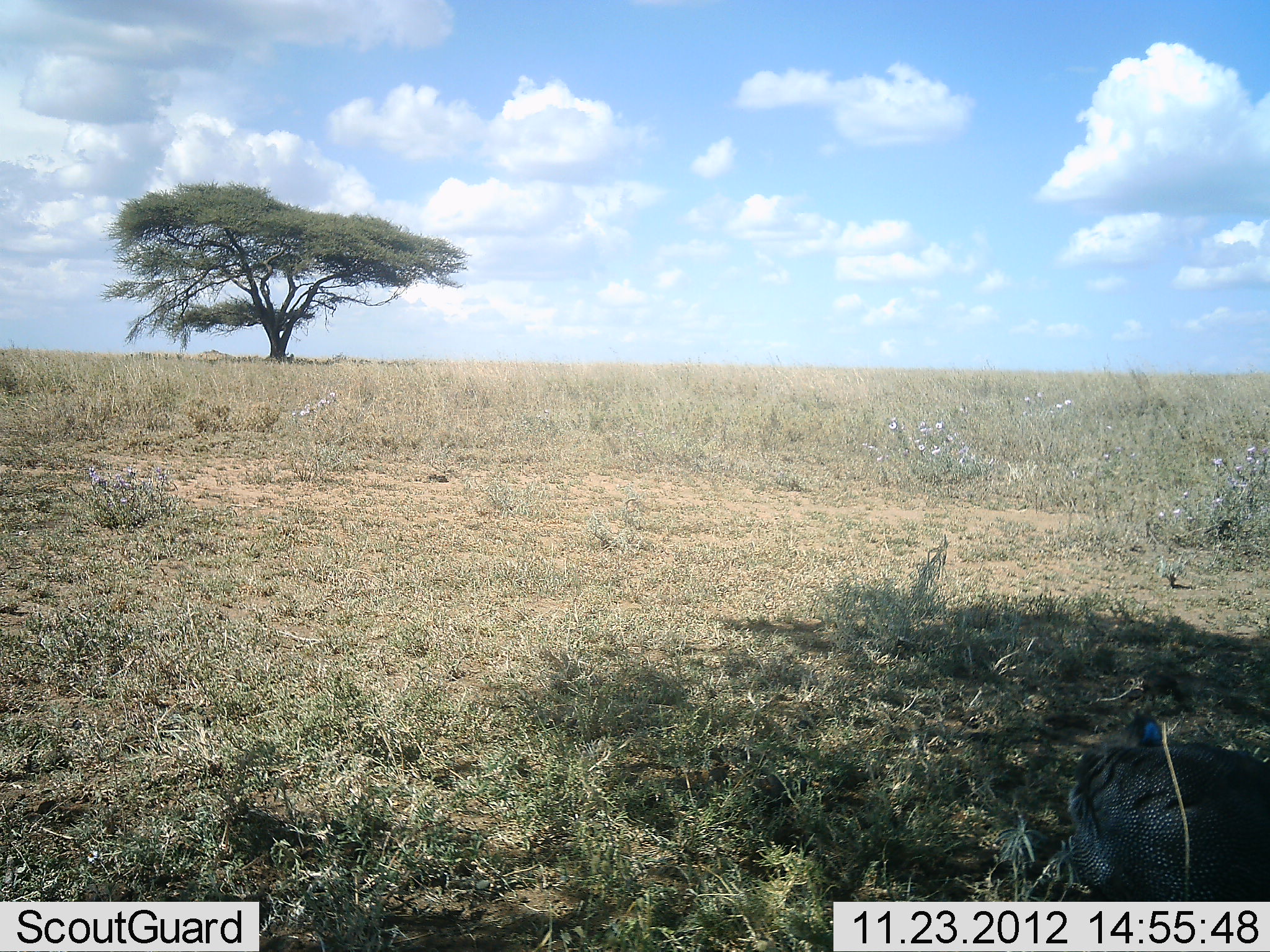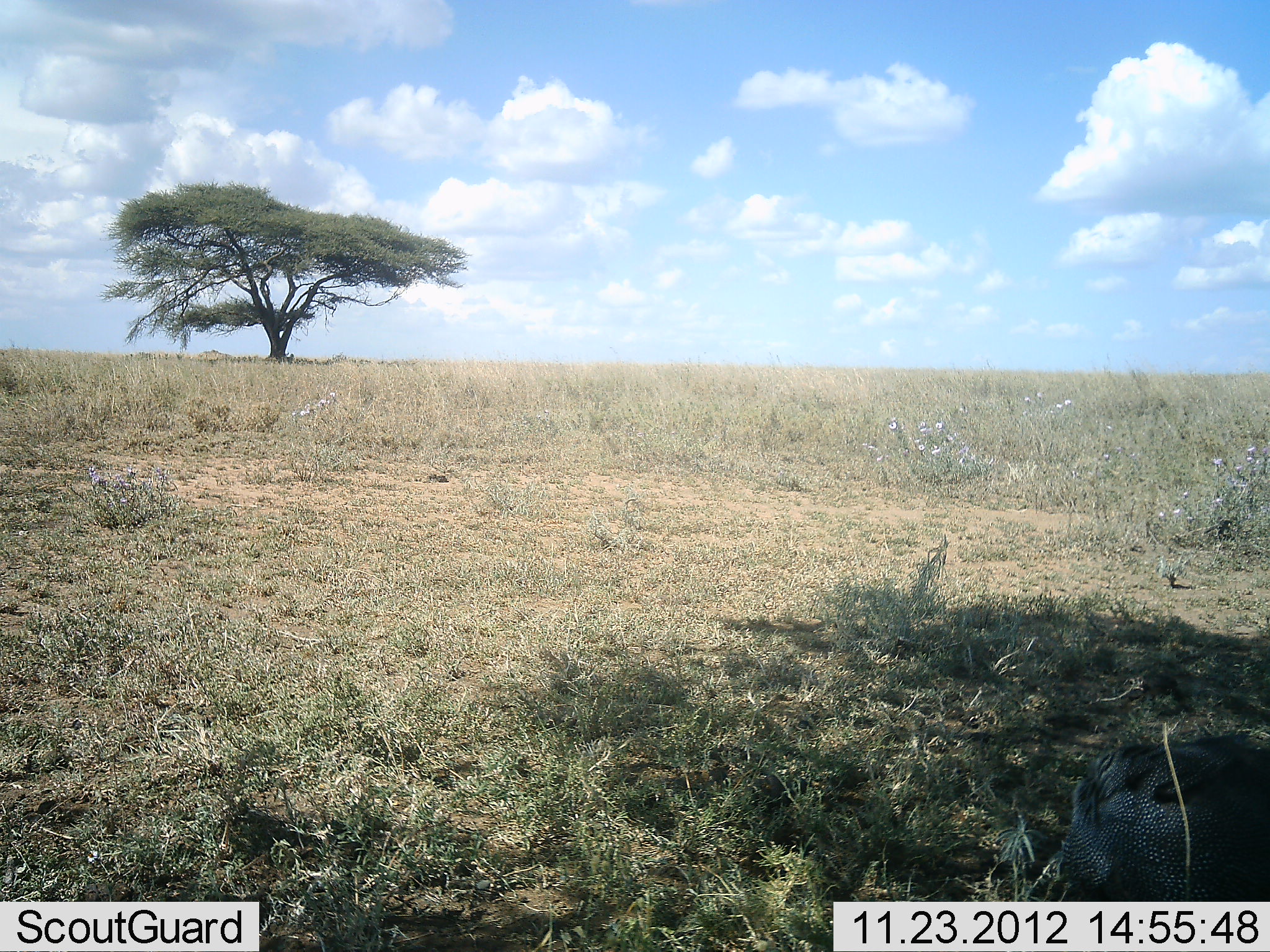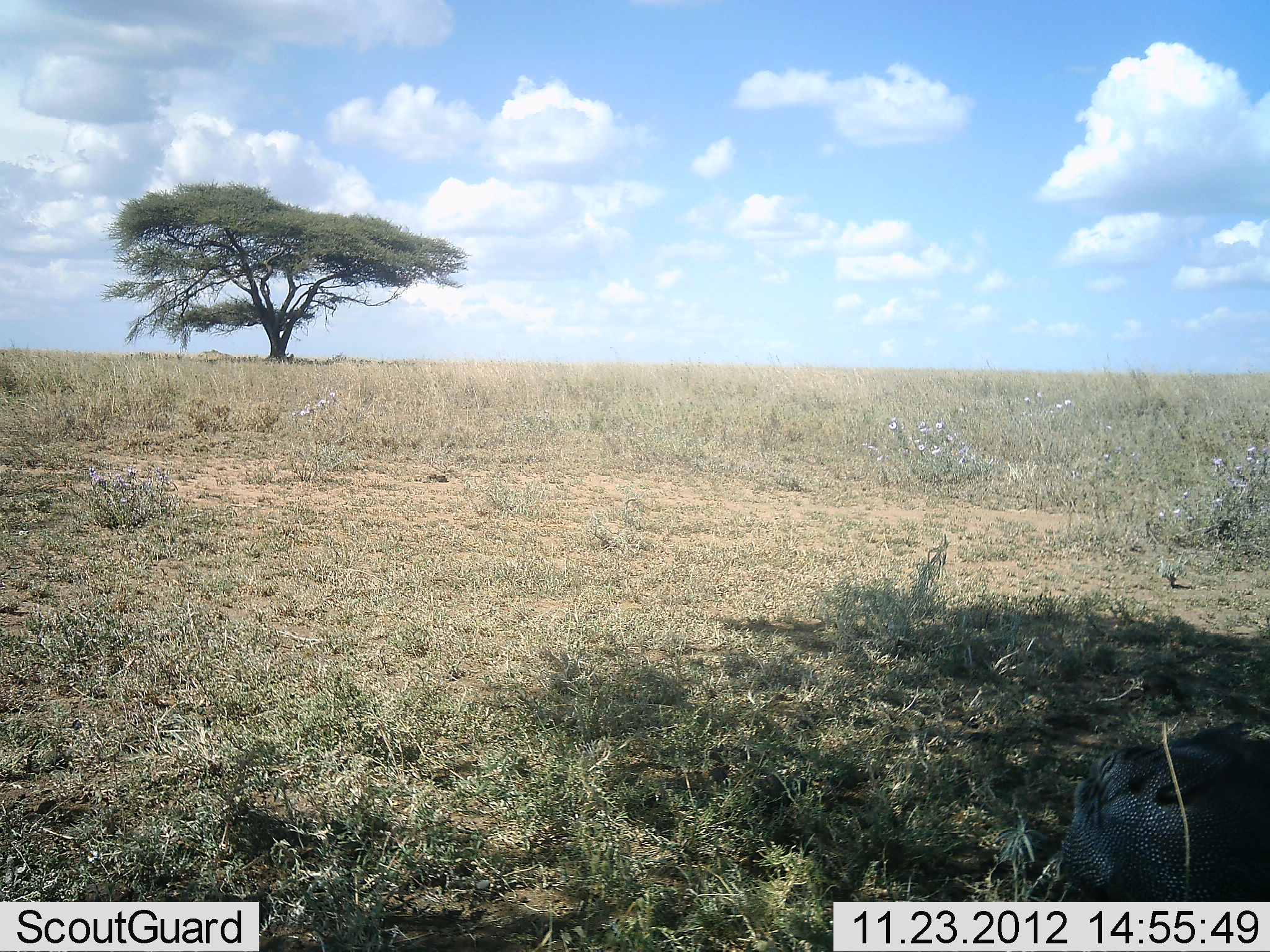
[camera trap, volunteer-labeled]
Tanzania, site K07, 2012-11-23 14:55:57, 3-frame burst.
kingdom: Animalia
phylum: Chordata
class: Aves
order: Galliformes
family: Numididae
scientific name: Numididae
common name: guinea fowl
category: guineafowl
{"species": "guineafowl (guinea fowl) (Numididae)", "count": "1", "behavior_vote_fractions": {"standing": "40%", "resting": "10%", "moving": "0%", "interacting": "0%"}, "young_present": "0%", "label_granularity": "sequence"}